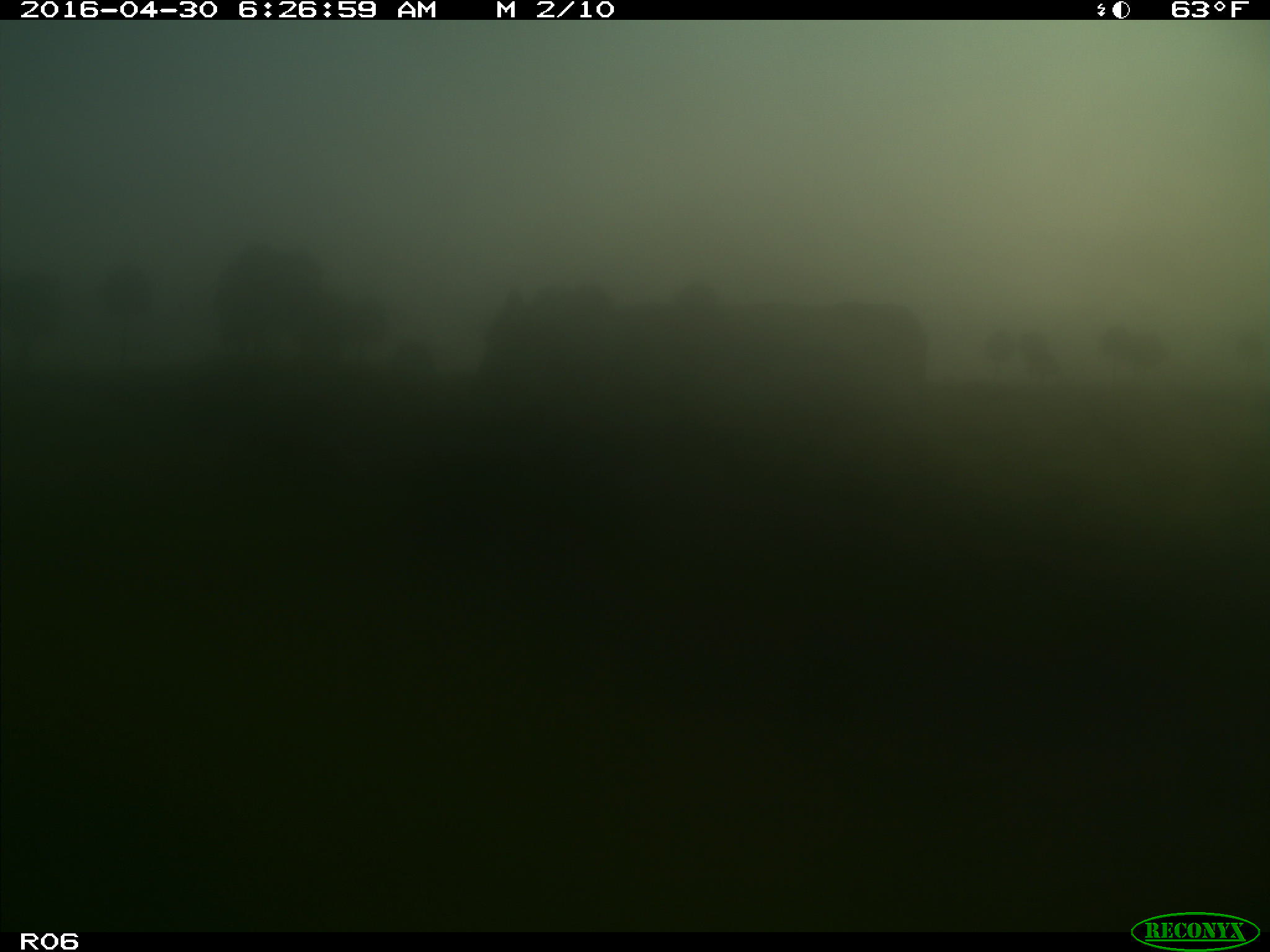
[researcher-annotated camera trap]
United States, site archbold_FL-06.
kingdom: Animalia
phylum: Chordata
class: Mammalia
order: Artiodactyla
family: Bovidae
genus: Bos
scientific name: Bos taurus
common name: domestic cow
Bos taurus (domestic cow).